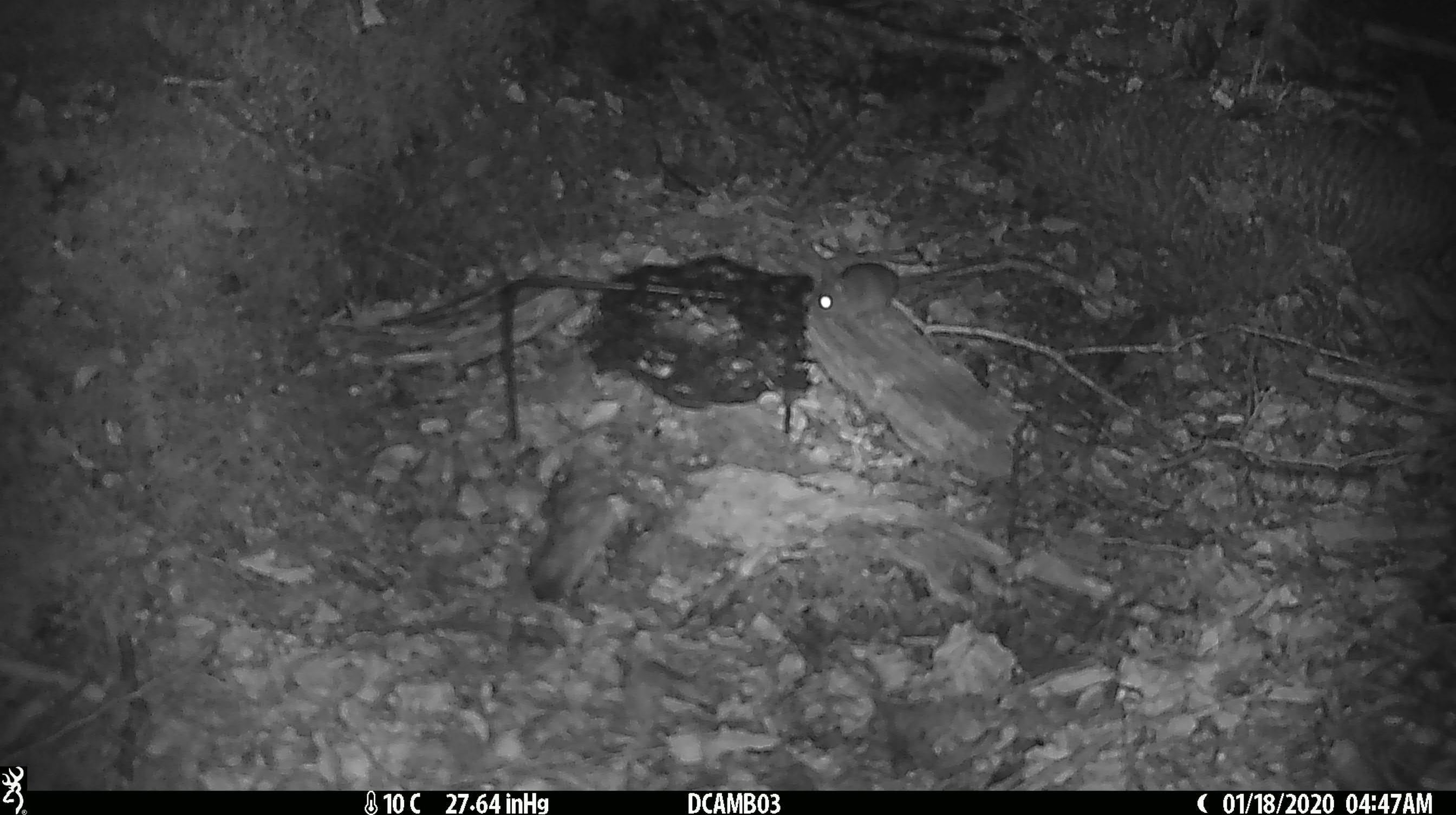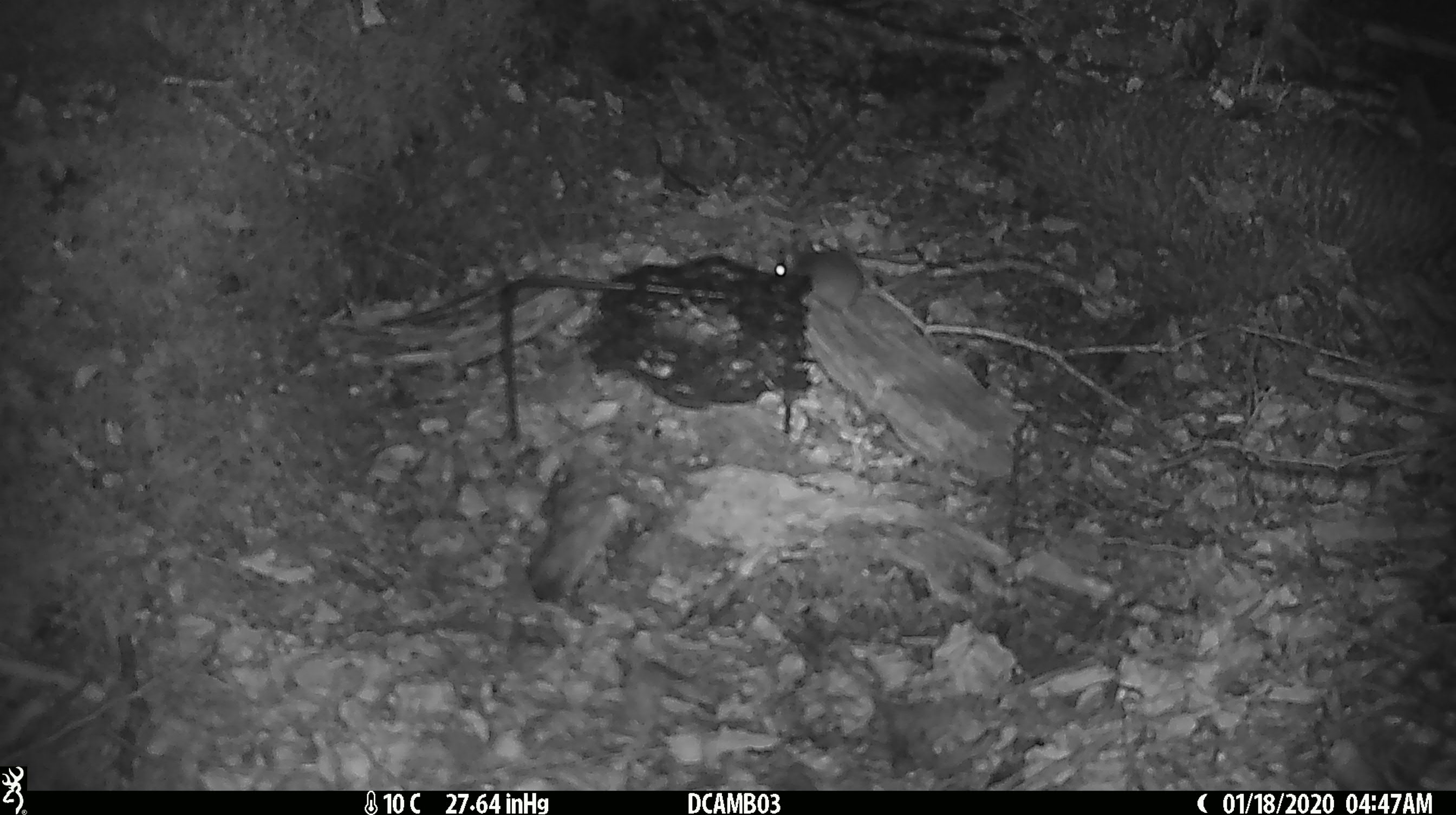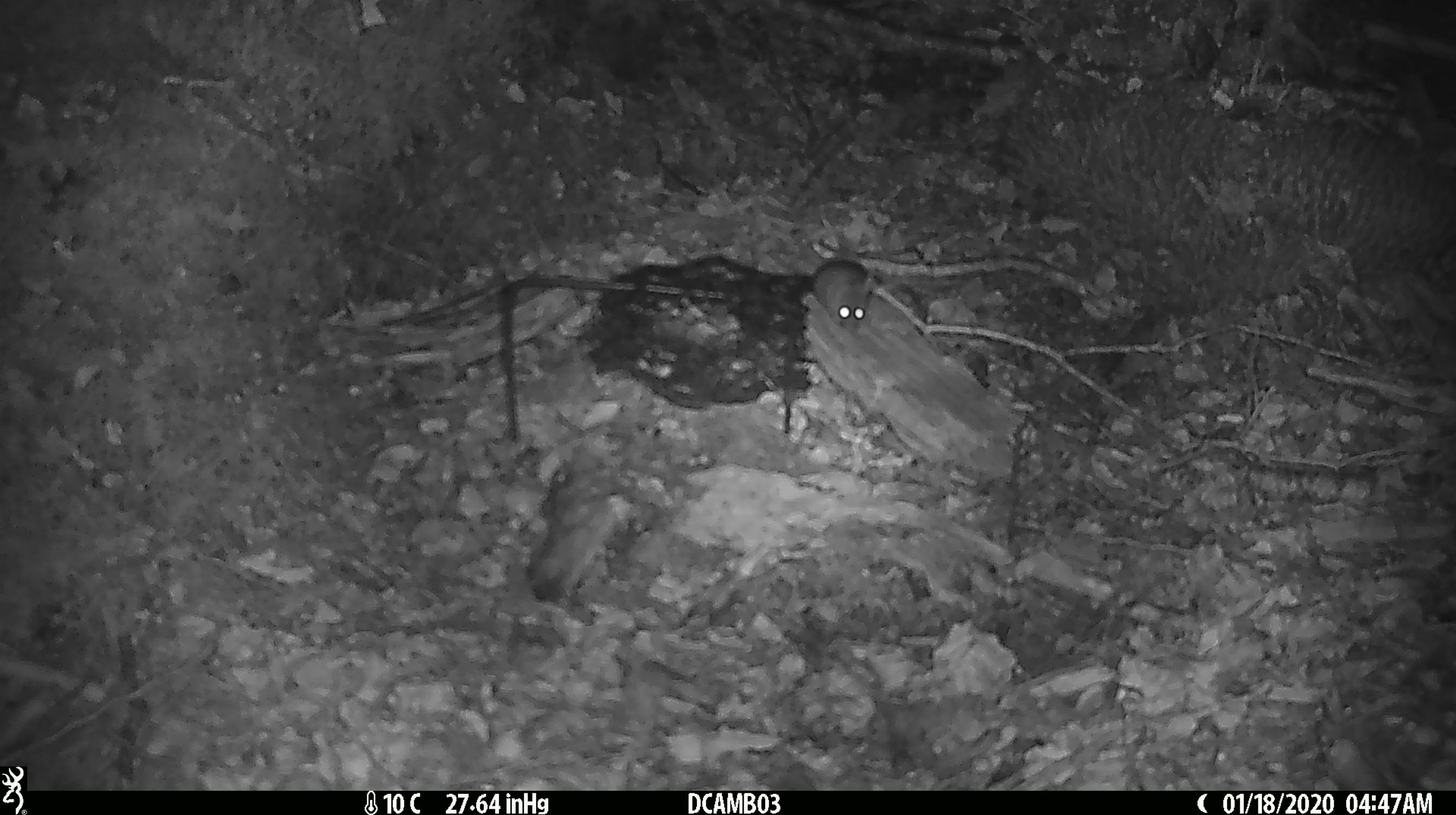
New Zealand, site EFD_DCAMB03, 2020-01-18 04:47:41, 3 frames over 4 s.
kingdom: Animalia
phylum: Chordata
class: Mammalia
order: Rodentia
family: Muridae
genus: Mus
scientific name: Mus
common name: mouse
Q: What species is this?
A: Mouse (Mus).